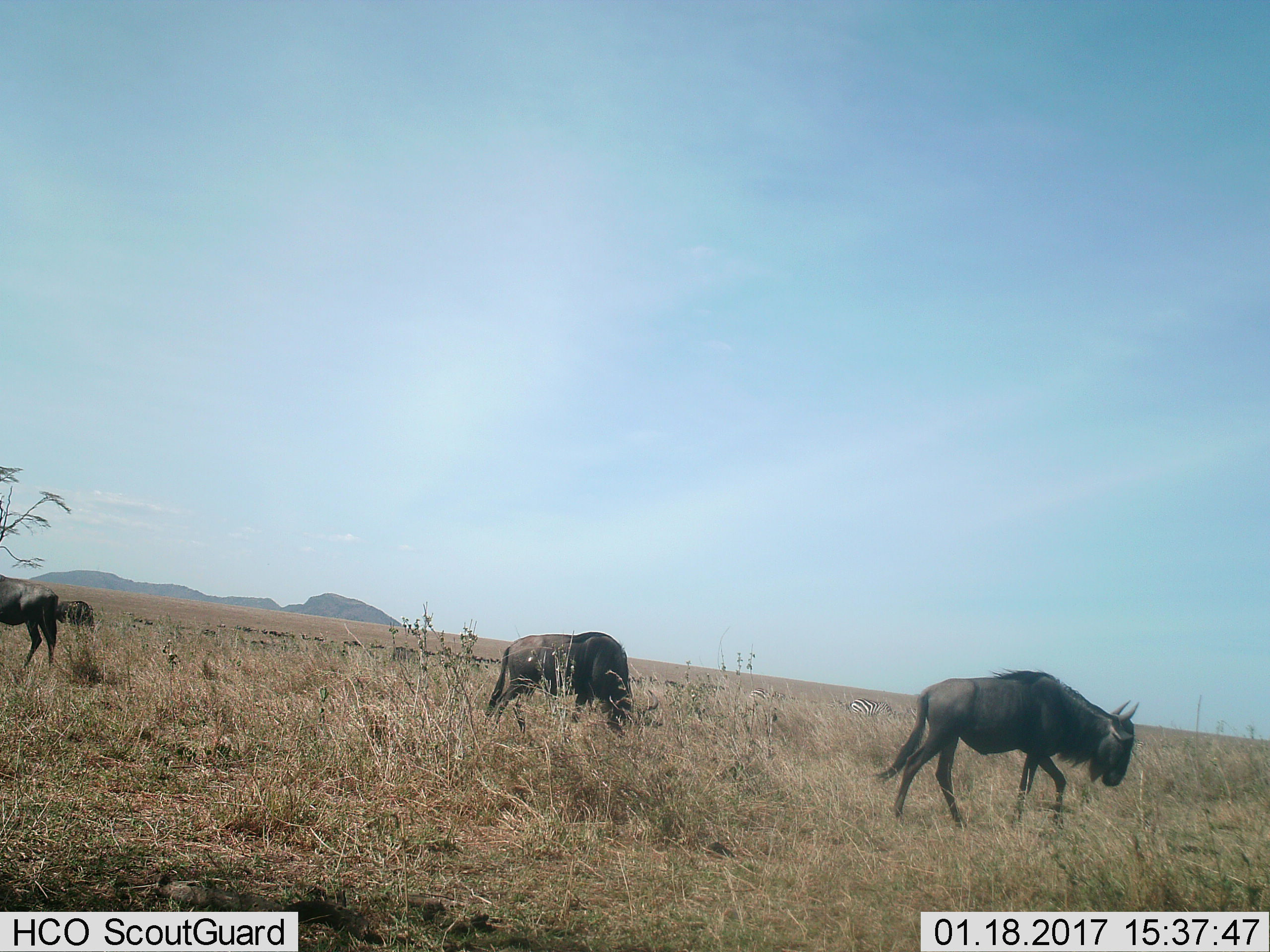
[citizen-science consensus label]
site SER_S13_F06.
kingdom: Animalia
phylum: Chordata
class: Mammalia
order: Artiodactyla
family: Bovidae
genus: Connochaetes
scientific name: Connochaetes taurinus taurinus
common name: blue wildebeest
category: wildebeestblue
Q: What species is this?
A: Wildebeestblue (blue wildebeest) (Connochaetes taurinus taurinus).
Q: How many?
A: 11-50.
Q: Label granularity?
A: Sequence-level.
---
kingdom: Animalia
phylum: Chordata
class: Mammalia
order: Perissodactyla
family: Equidae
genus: Equus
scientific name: Equus quagga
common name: plains zebra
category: zebraplains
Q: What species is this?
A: Zebraplains (plains zebra) (Equus quagga).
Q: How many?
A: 2.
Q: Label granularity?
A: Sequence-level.